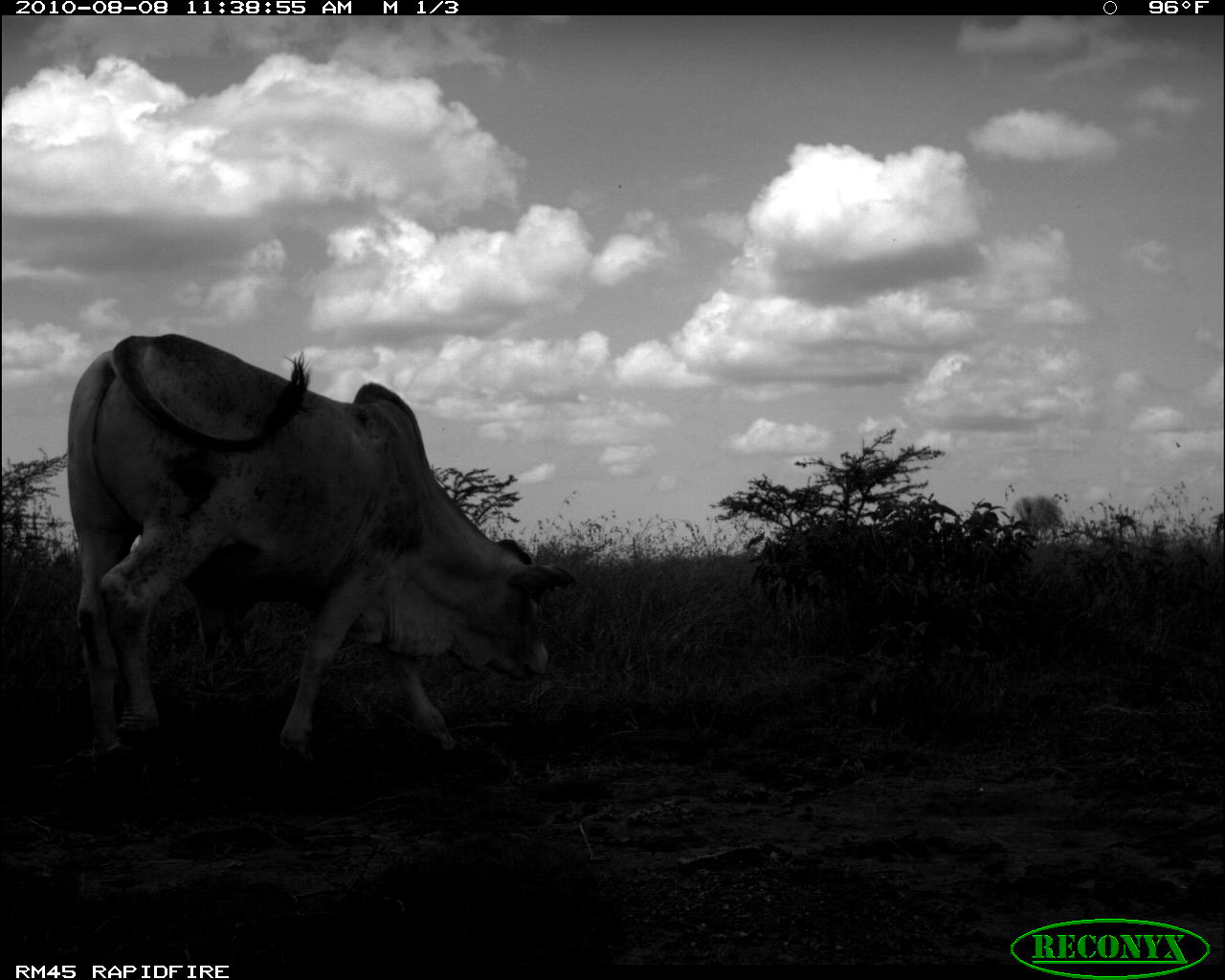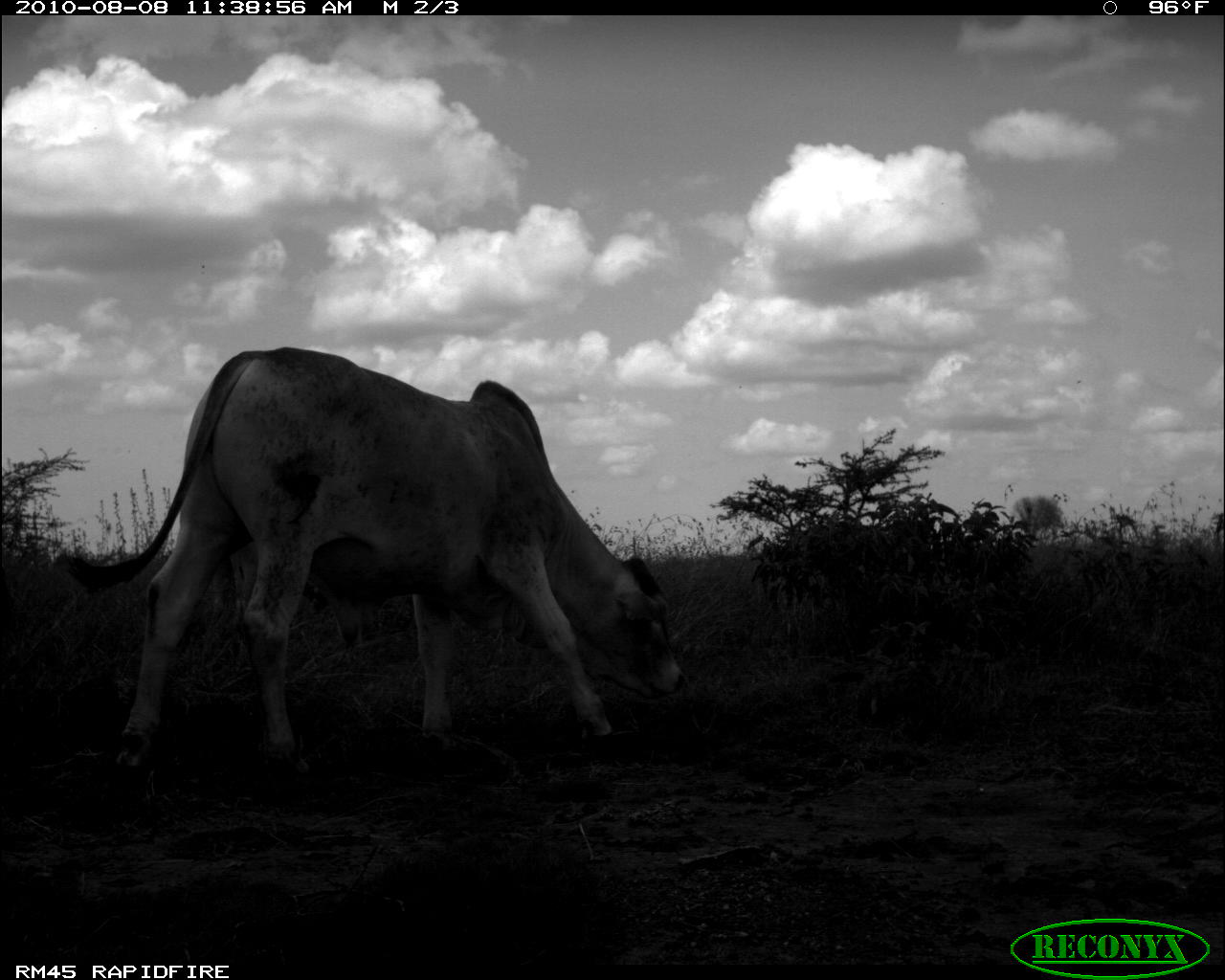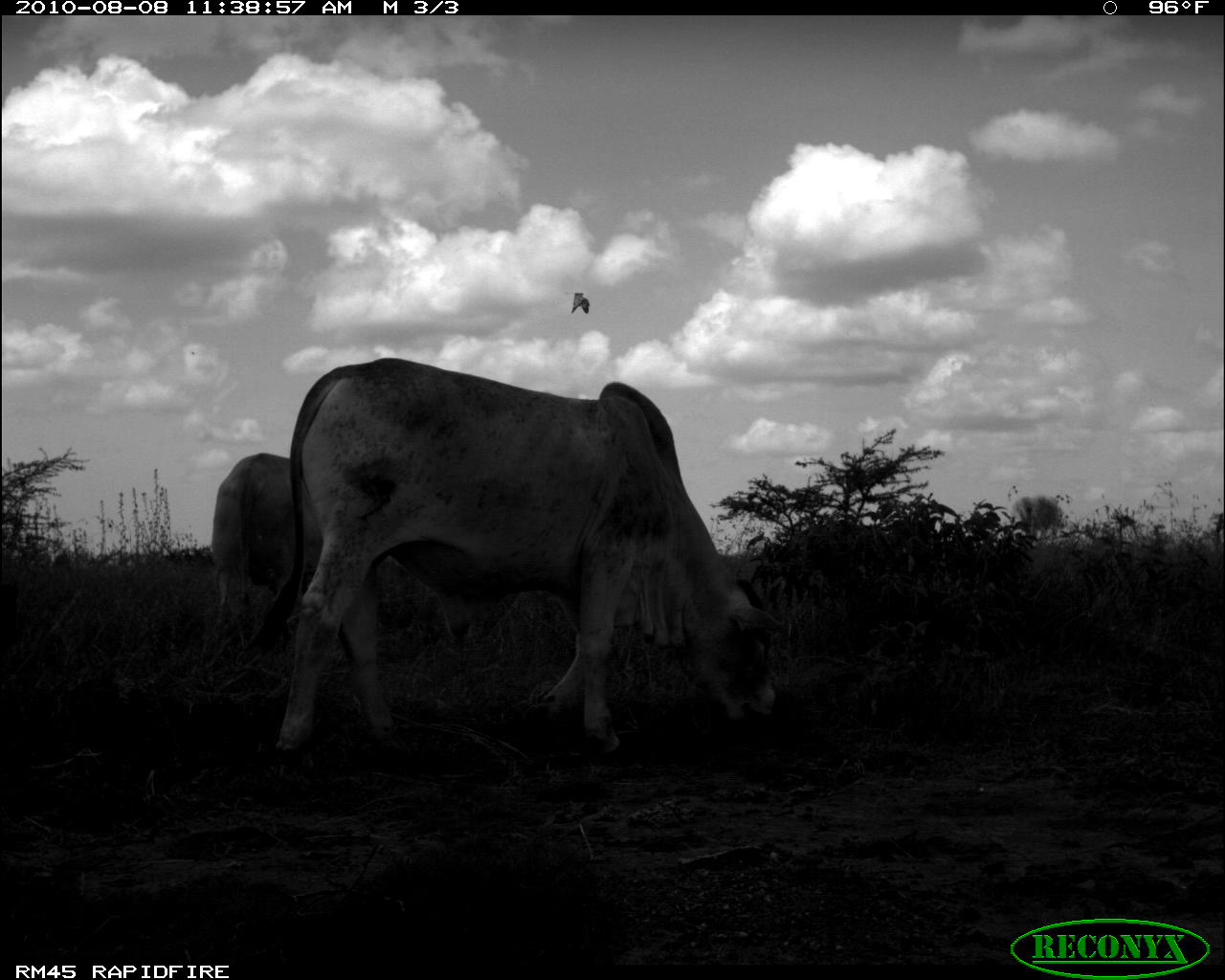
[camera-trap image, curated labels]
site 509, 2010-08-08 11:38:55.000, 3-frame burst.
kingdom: Animalia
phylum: Chordata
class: Mammalia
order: Artiodactyla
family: Bovidae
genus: Bos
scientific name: Bos taurus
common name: domestic cattle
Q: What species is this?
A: Bos taurus (domestic cattle).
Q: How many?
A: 1.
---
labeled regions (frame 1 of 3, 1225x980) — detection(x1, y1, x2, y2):
bos taurus: detection(66, 332, 576, 769)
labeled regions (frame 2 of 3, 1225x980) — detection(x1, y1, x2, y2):
bos taurus: detection(56, 344, 679, 769)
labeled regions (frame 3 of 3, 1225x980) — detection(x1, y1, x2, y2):
bos taurus: detection(235, 356, 781, 769); detection(213, 452, 322, 650)